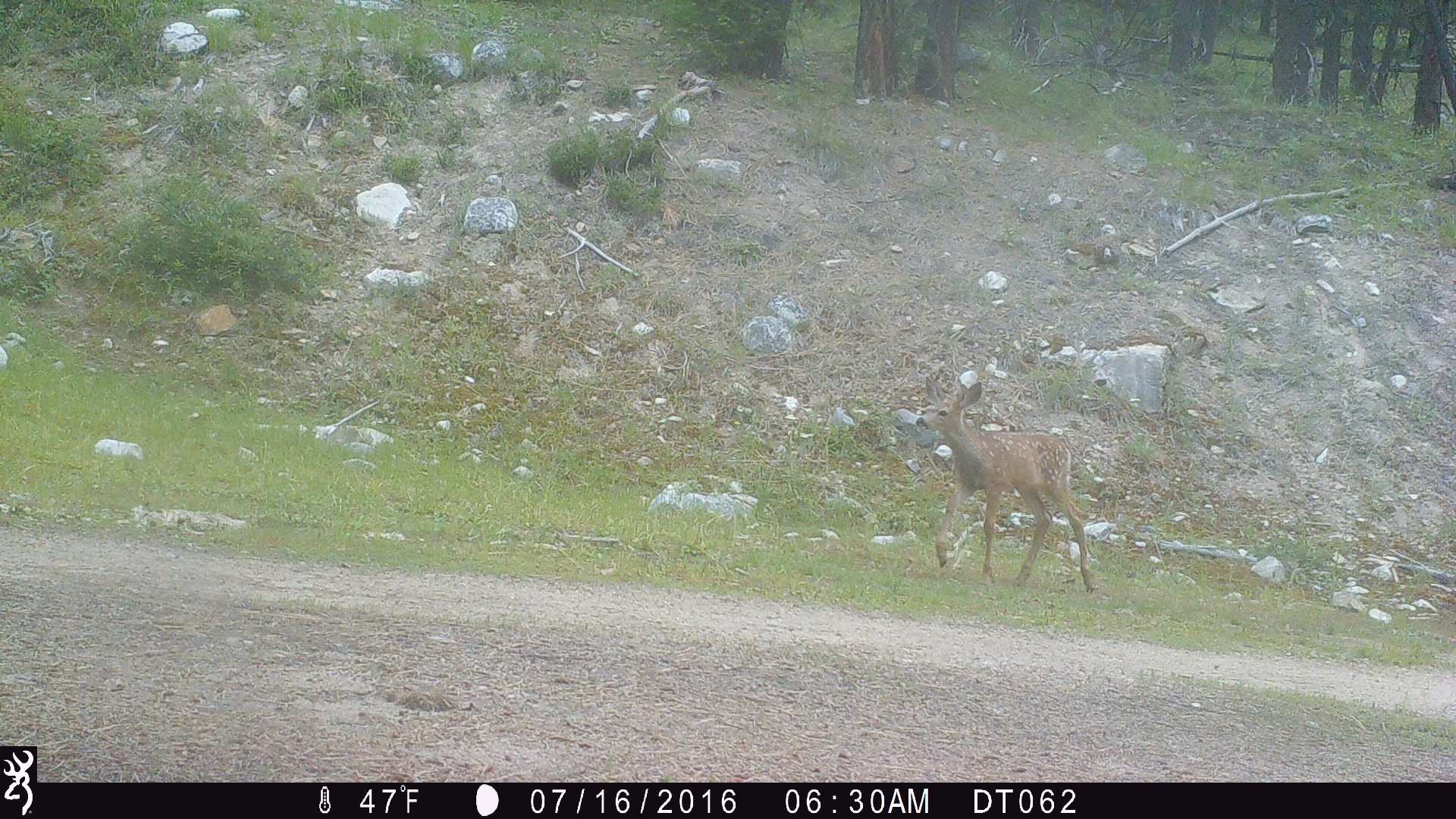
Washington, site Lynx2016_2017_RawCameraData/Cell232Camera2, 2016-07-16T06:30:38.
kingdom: Animalia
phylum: Chordata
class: Mammalia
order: Artiodactyla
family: Cervidae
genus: Odocoileus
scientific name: Odocoileus hemionus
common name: mule deer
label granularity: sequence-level